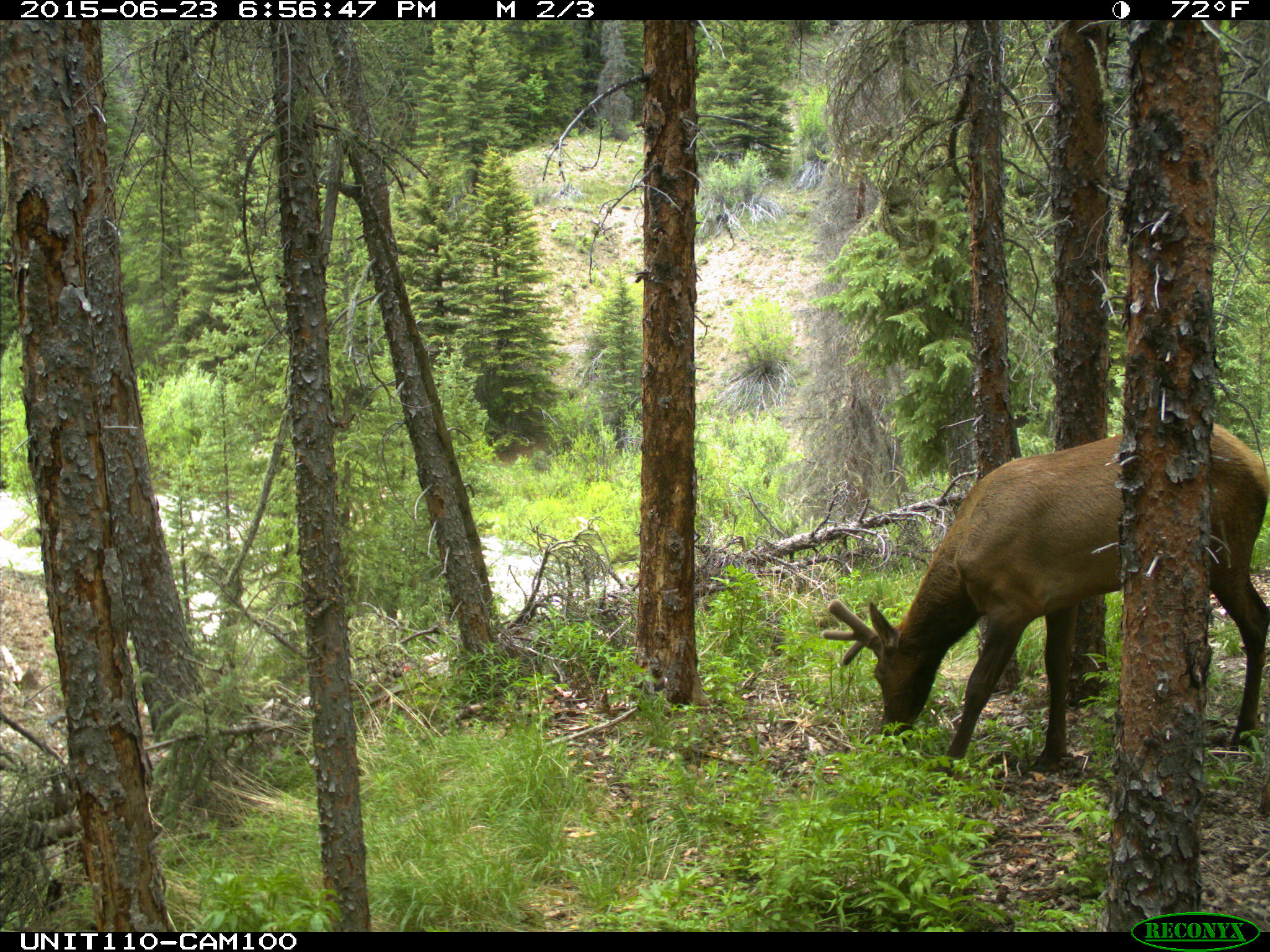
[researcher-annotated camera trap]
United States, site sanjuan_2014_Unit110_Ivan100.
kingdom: Animalia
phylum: Chordata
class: Mammalia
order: Artiodactyla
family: Cervidae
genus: Cervus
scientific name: Cervus elaphus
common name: red deer